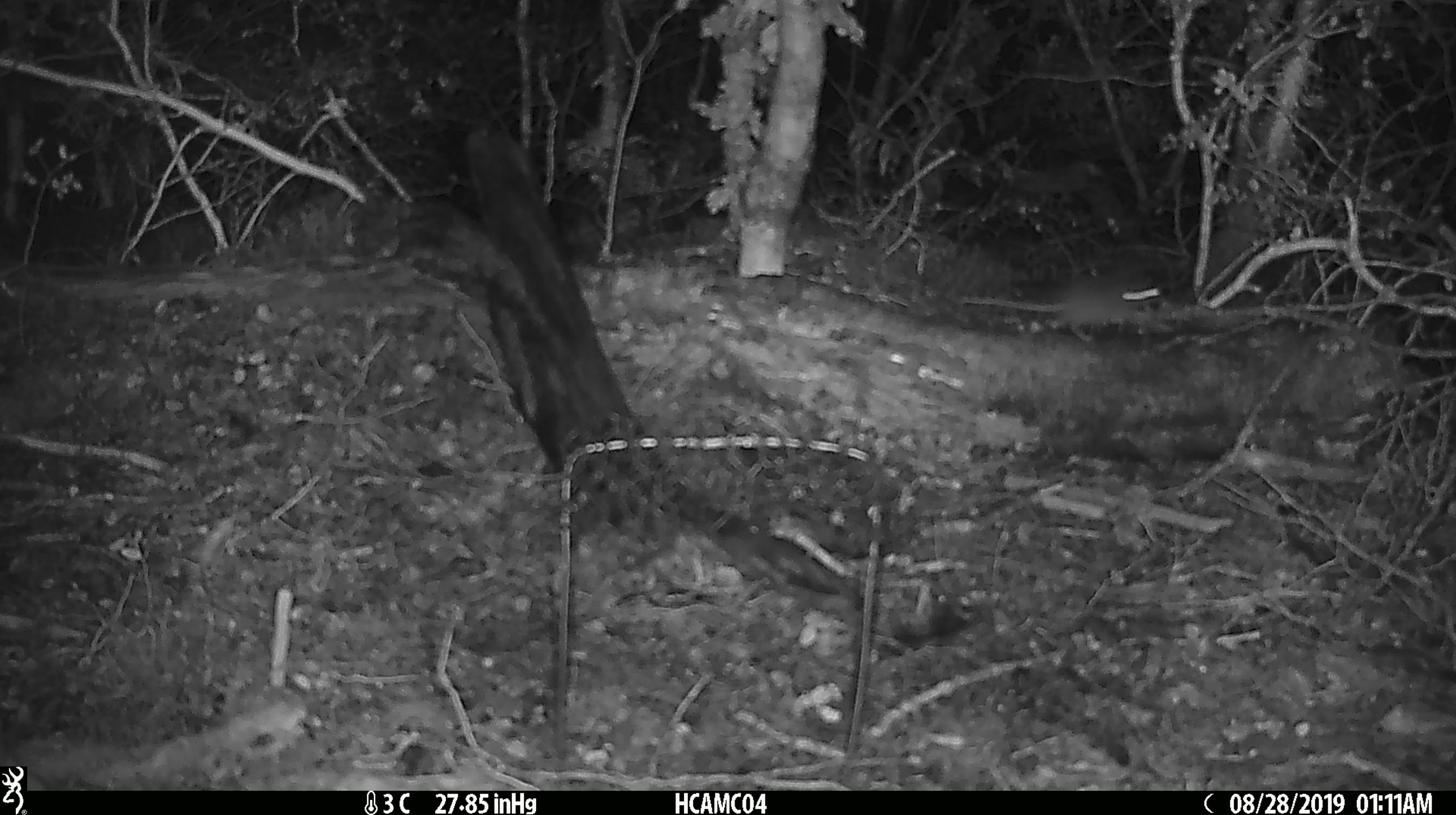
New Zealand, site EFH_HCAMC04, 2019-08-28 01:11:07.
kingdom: Animalia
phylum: Chordata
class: Mammalia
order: Rodentia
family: Muridae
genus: Mus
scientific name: Mus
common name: mouse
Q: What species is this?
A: Mouse (Mus).